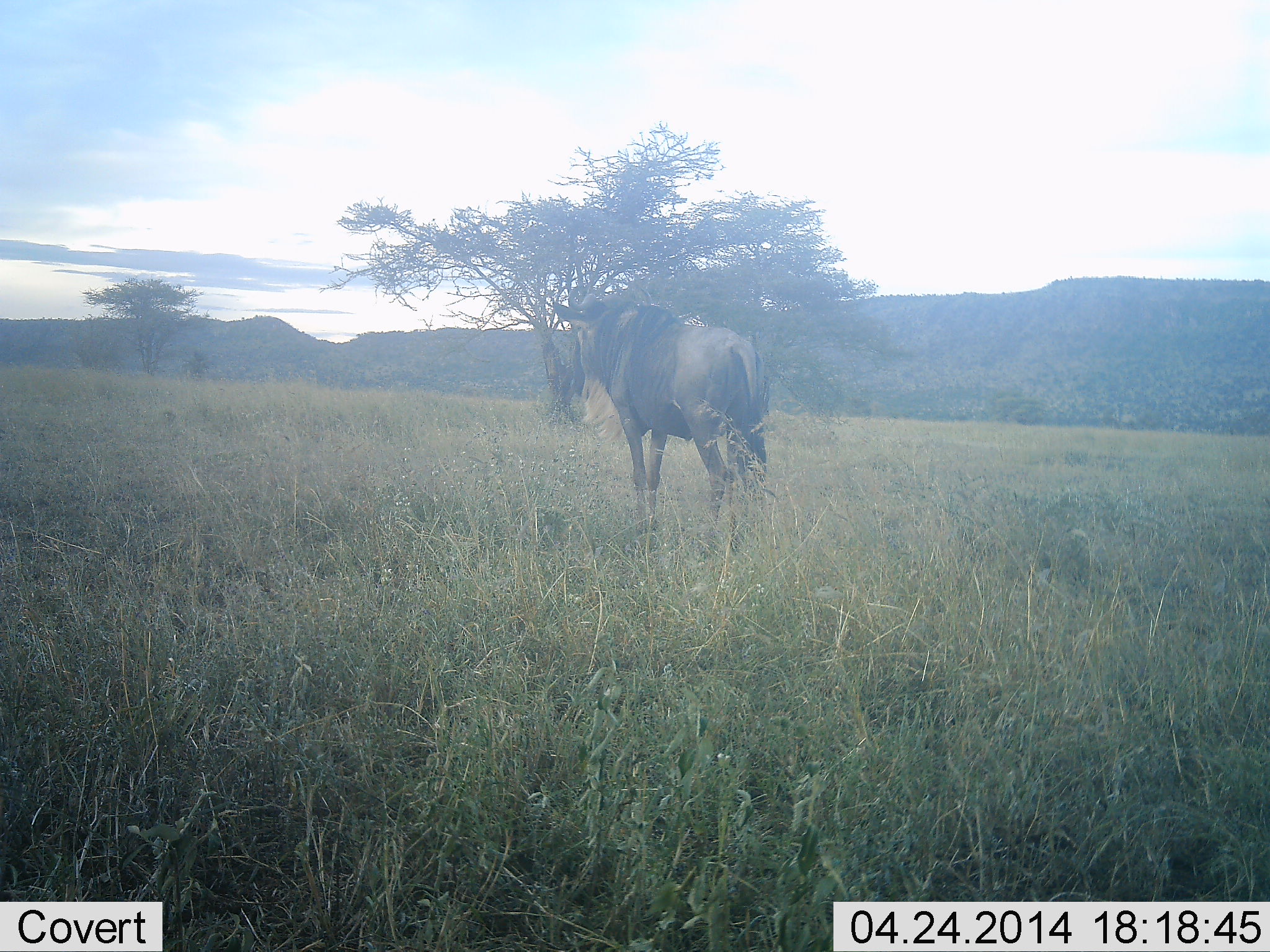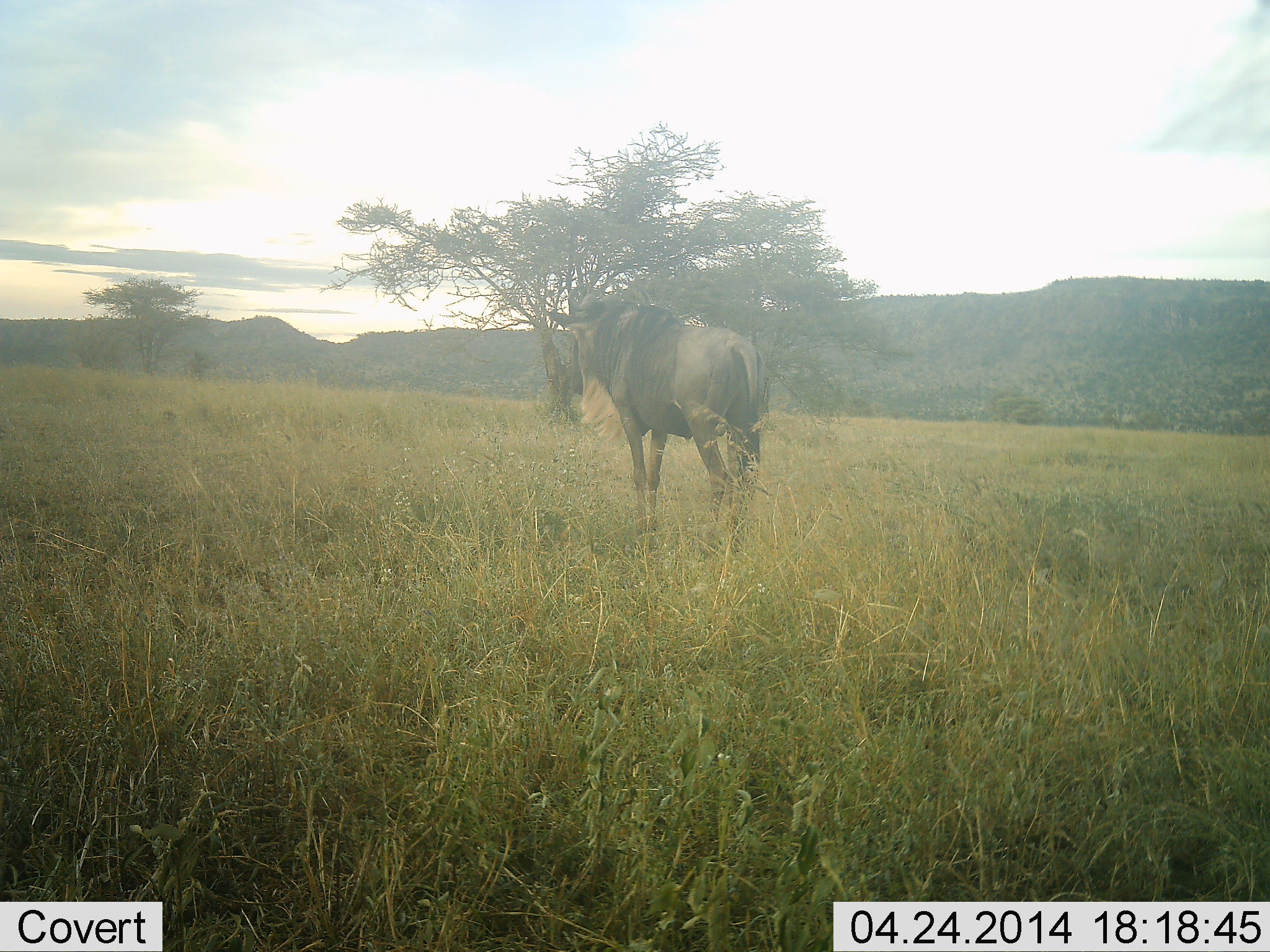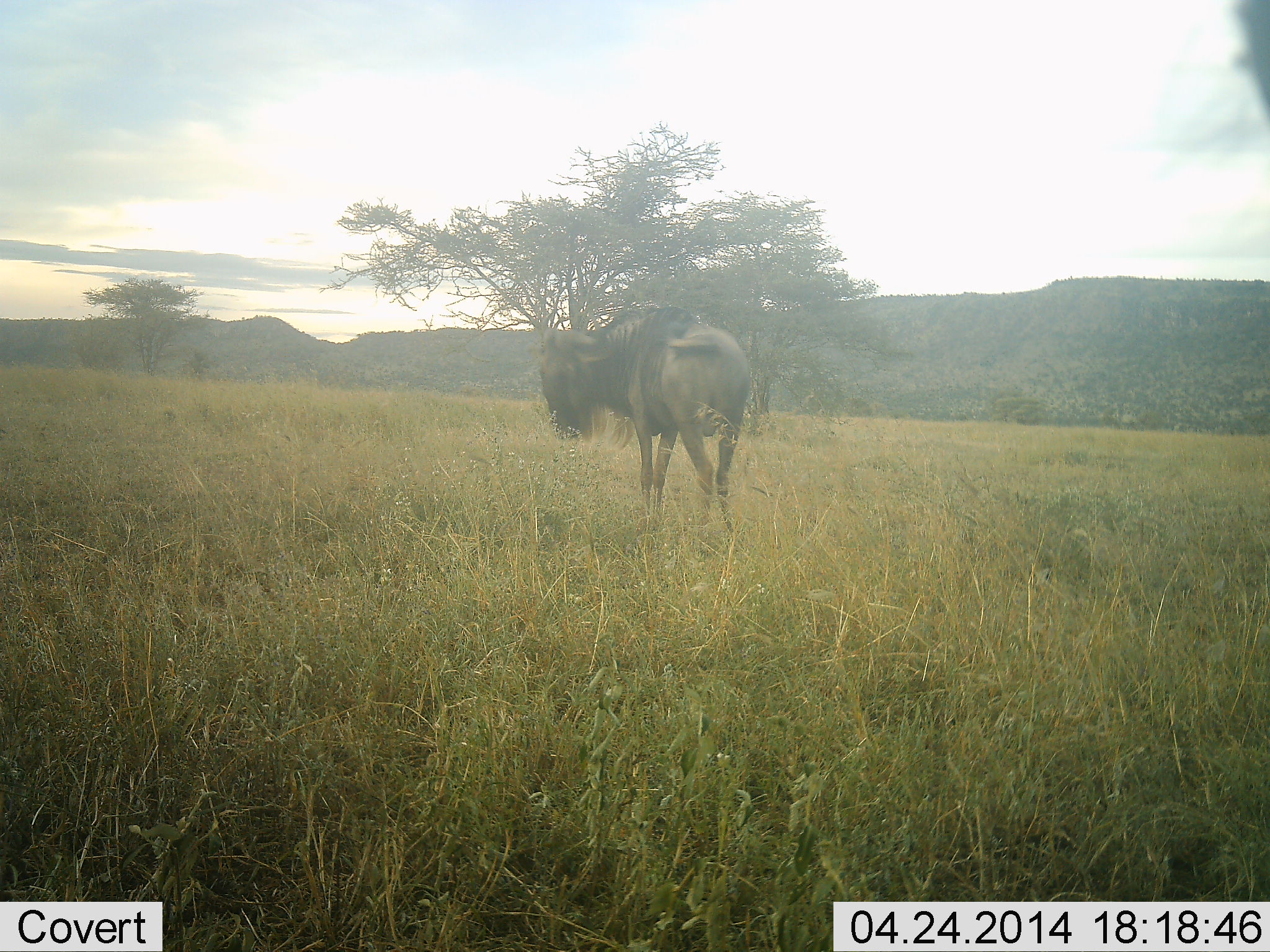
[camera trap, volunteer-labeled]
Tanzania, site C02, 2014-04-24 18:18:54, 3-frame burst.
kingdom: Animalia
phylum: Chordata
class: Mammalia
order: Artiodactyla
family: Bovidae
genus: Connochaetes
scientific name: Connochaetes taurinus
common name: blue wildebeest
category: wildebeest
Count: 1.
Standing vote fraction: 90%.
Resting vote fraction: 0%.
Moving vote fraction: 20%.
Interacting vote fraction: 0%.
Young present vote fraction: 0%.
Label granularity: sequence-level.